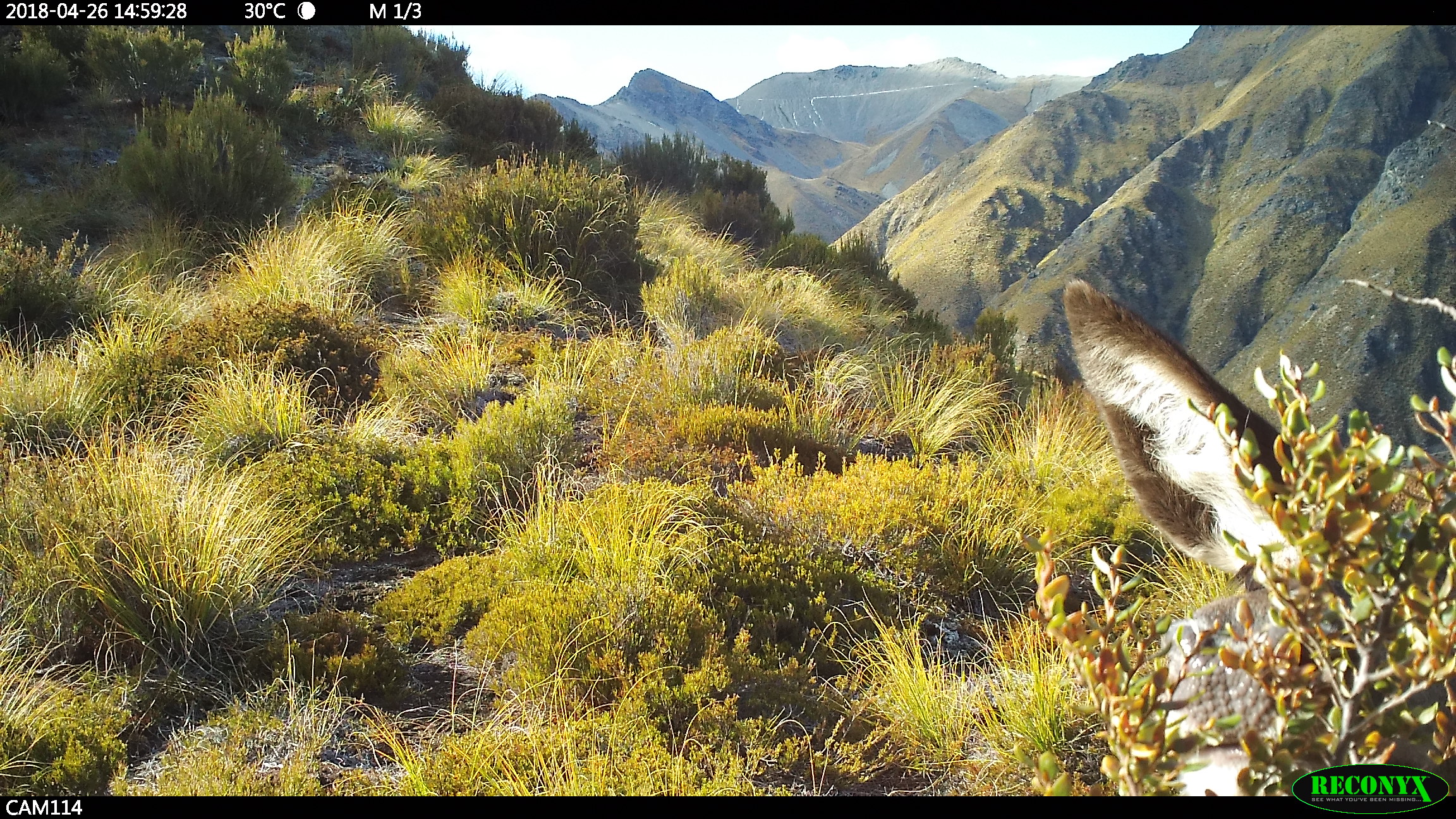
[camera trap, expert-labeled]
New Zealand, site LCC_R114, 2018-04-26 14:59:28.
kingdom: Animalia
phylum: Chordata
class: Mammalia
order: Artiodactyla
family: Cervidae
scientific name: Cervidae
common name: deer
Deer (Cervidae).